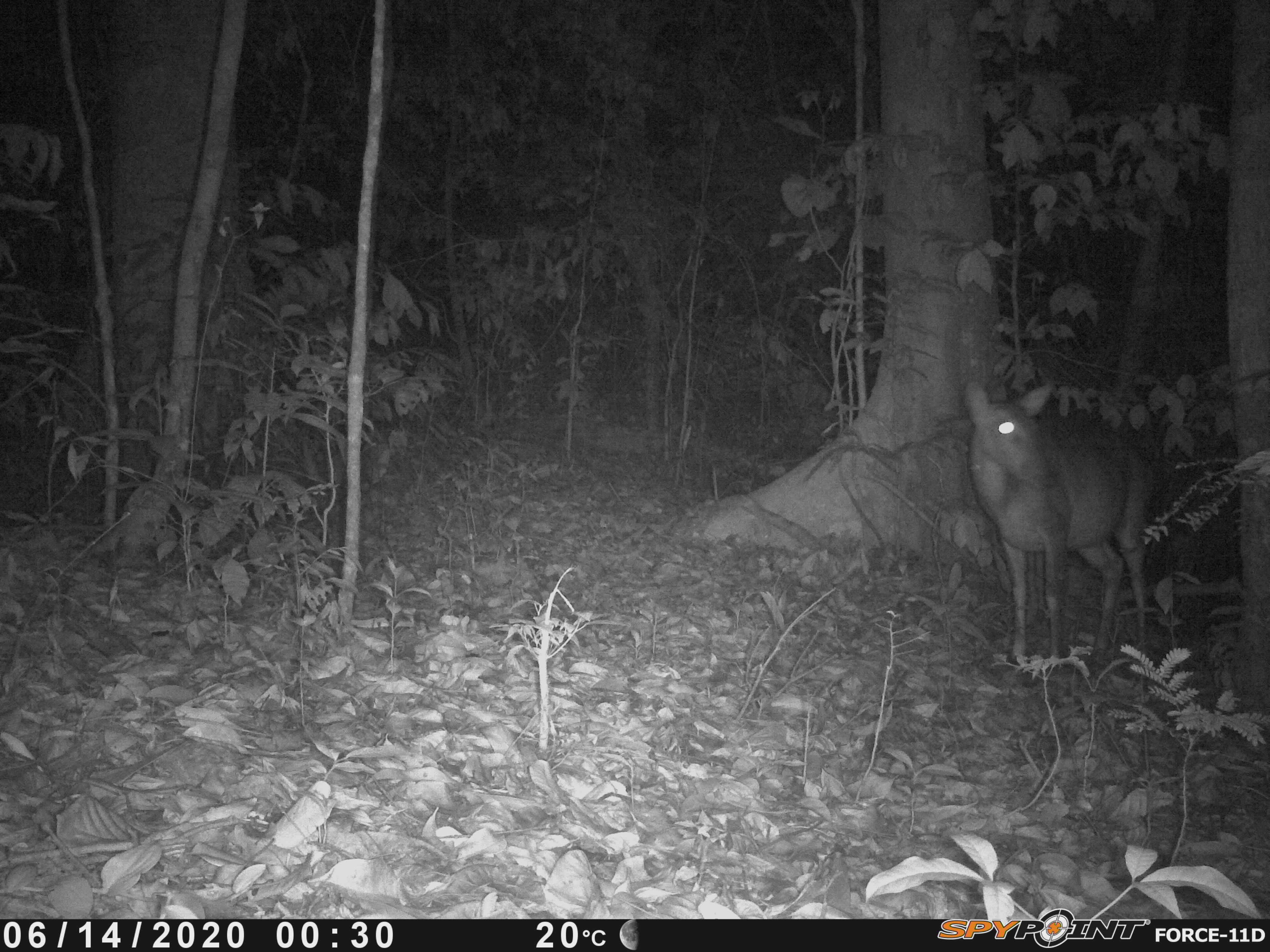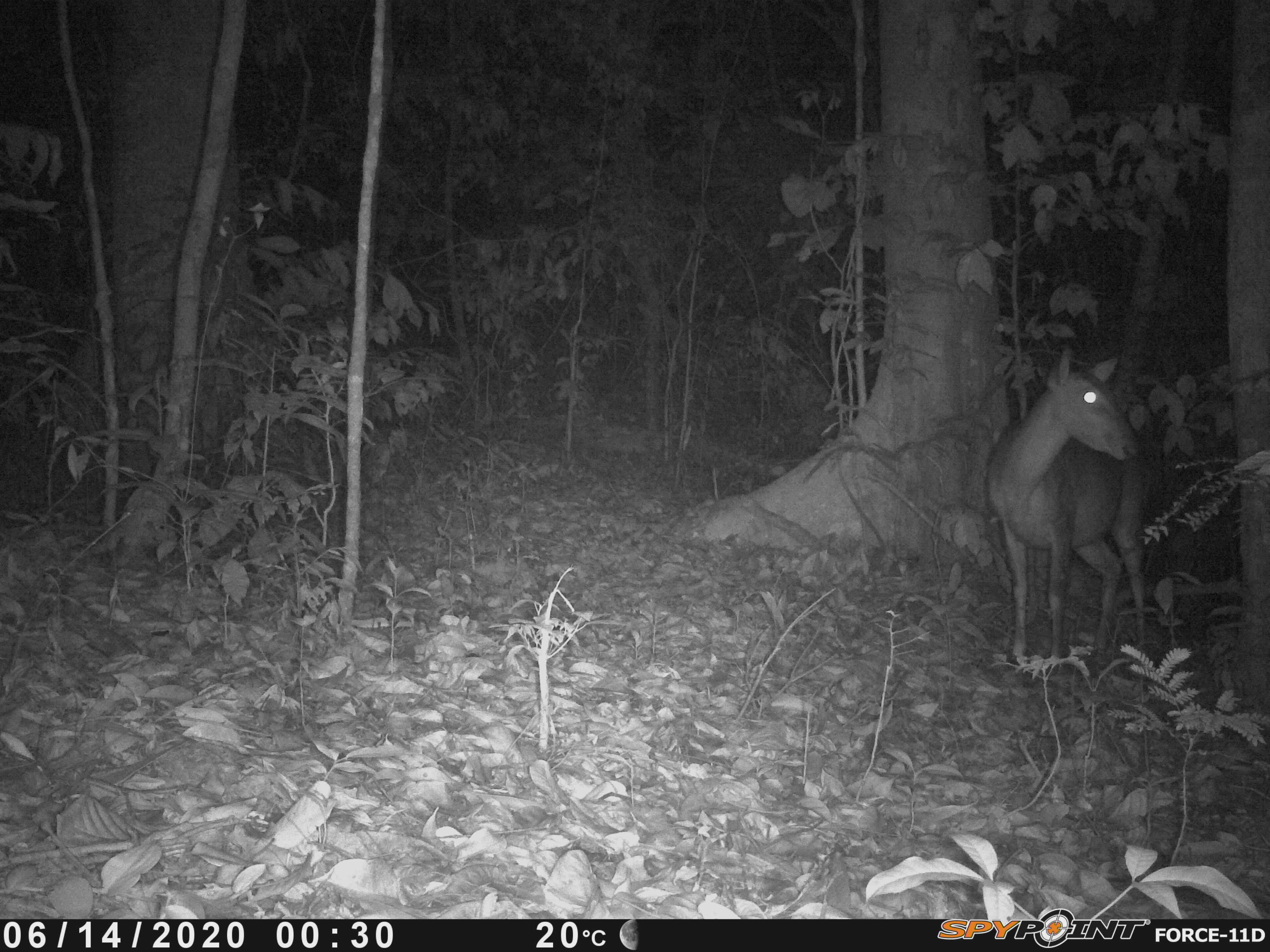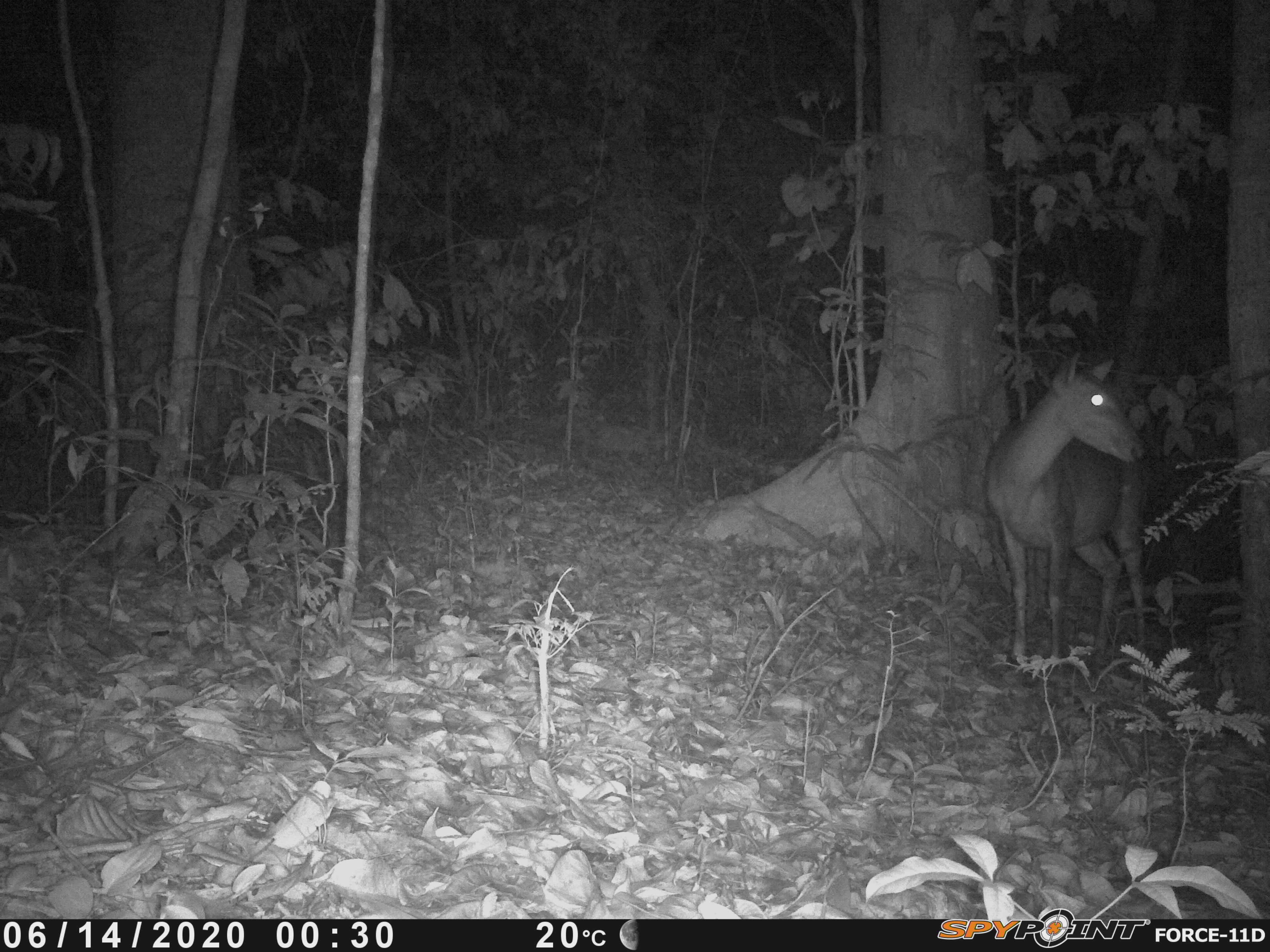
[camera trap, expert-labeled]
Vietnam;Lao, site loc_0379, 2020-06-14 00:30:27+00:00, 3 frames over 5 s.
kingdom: Animalia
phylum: Chordata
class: Mammalia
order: Artiodactyla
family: Cervidae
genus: Muntiacus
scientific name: Muntiacus vuquangensis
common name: large-antlered muntjac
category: large antlered muntjac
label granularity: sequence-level